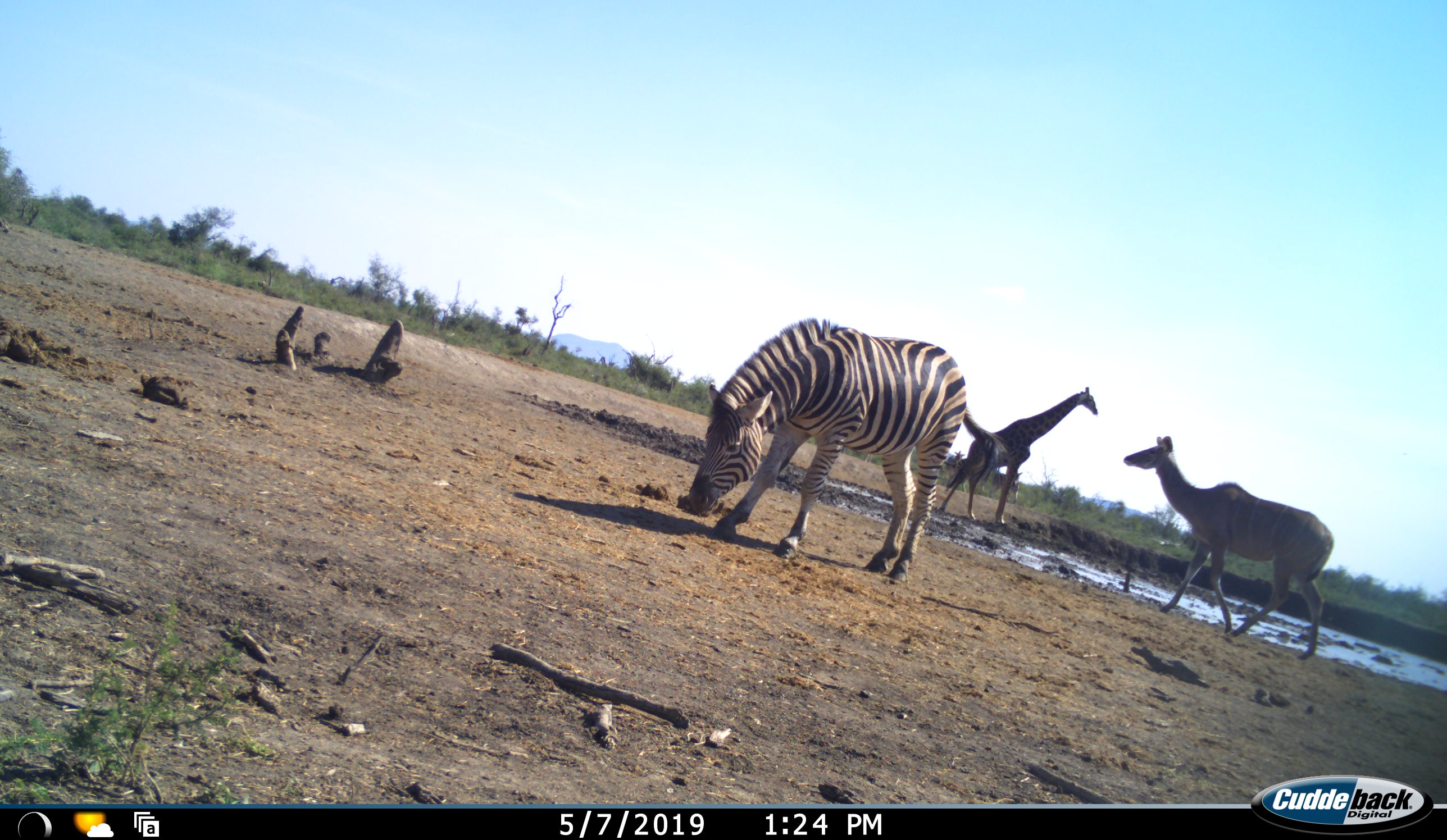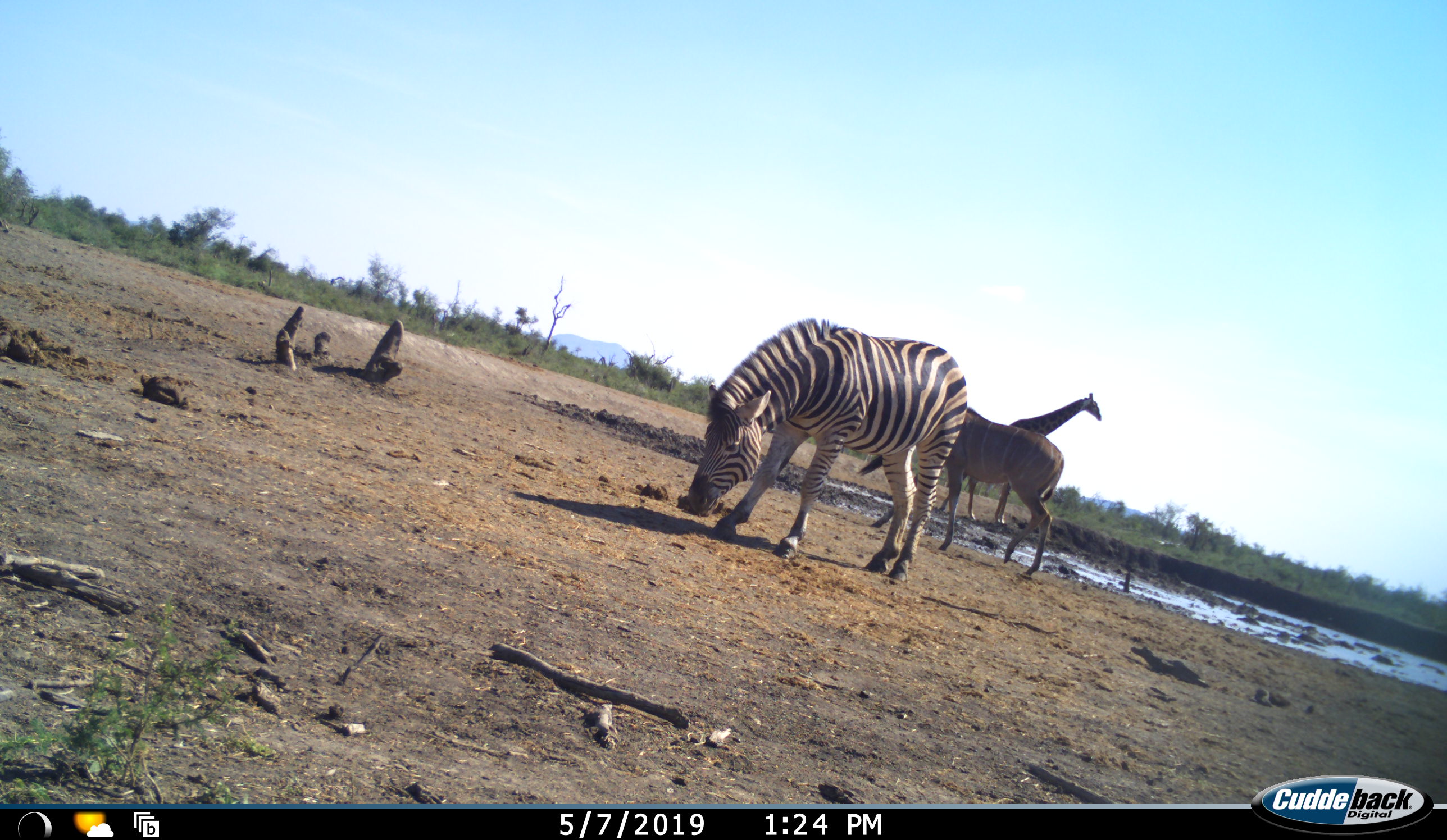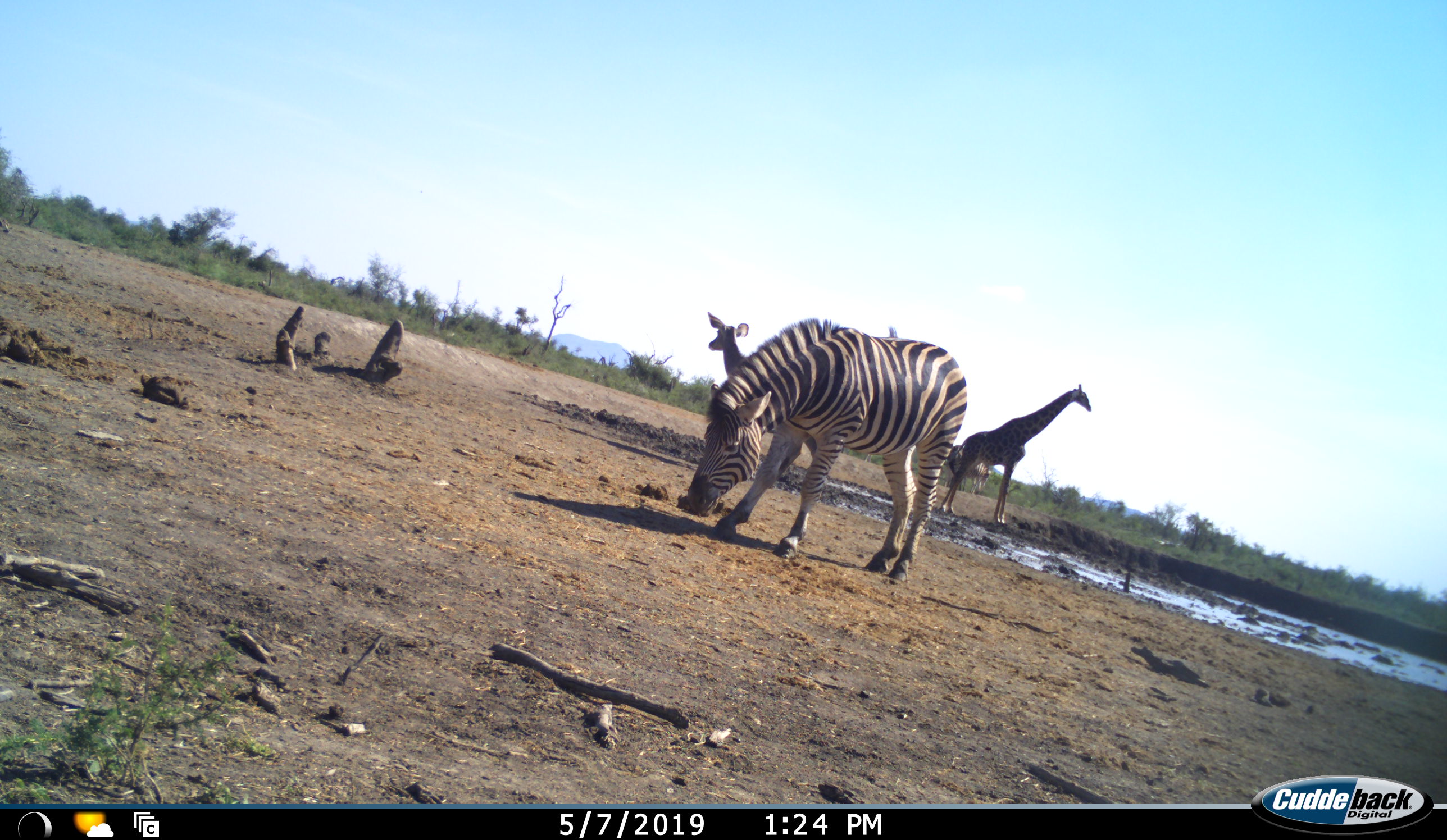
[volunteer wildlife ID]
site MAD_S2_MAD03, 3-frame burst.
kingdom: Animalia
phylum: Chordata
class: Mammalia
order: Artiodactyla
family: Giraffidae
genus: Giraffa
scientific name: Giraffa camelopardalis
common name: giraffe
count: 1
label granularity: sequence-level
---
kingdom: Animalia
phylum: Chordata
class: Mammalia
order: Artiodactyla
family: Bovidae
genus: Tragelaphus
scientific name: Tragelaphus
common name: kudu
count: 1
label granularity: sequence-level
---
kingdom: Animalia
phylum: Chordata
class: Mammalia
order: Perissodactyla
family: Equidae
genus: Equus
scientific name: Equus quagga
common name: plains zebra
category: zebraplains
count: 1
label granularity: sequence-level